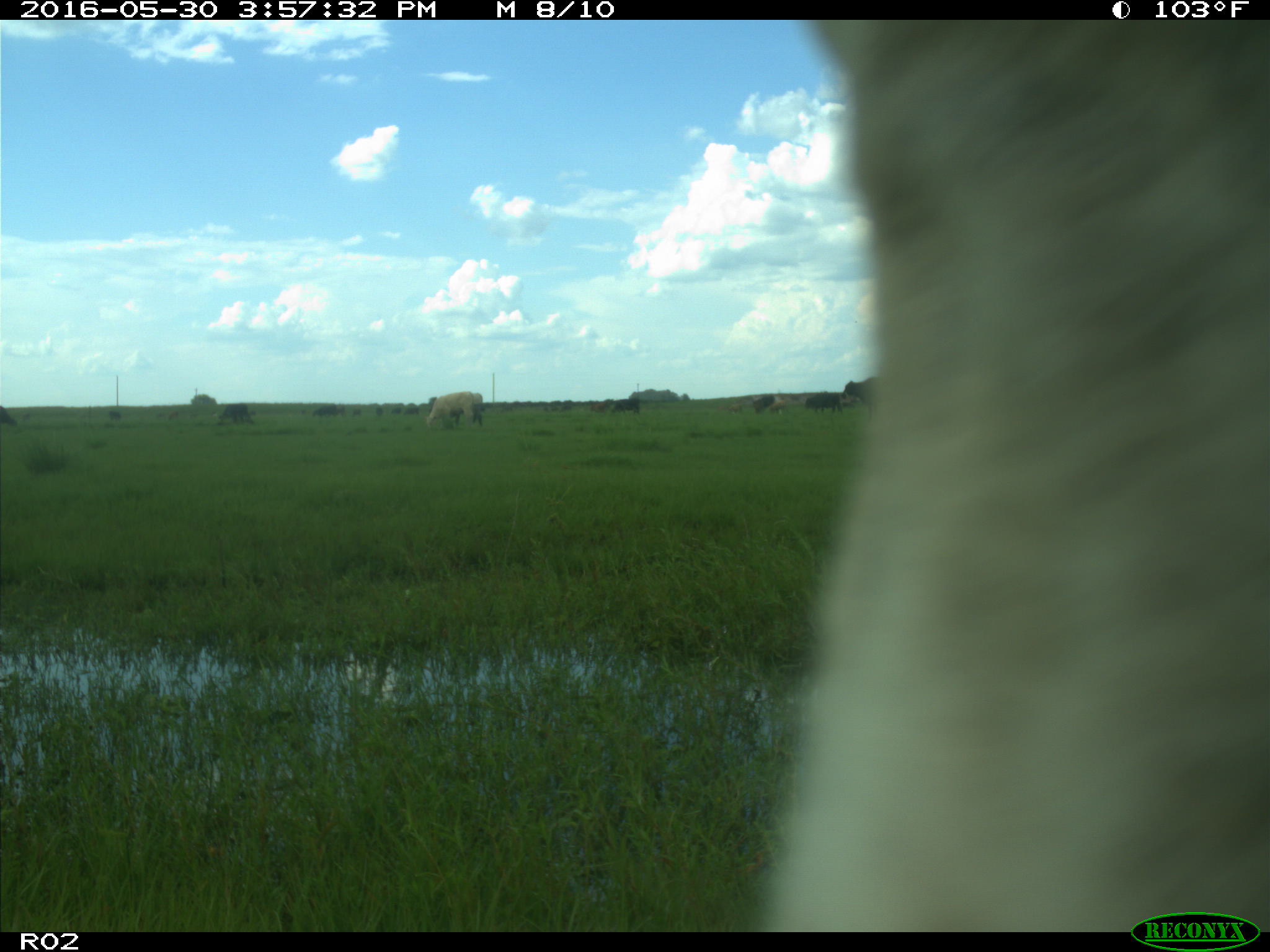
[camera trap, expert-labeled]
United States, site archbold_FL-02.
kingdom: Animalia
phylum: Chordata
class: Mammalia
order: Artiodactyla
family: Bovidae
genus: Bos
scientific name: Bos taurus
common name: domestic cow